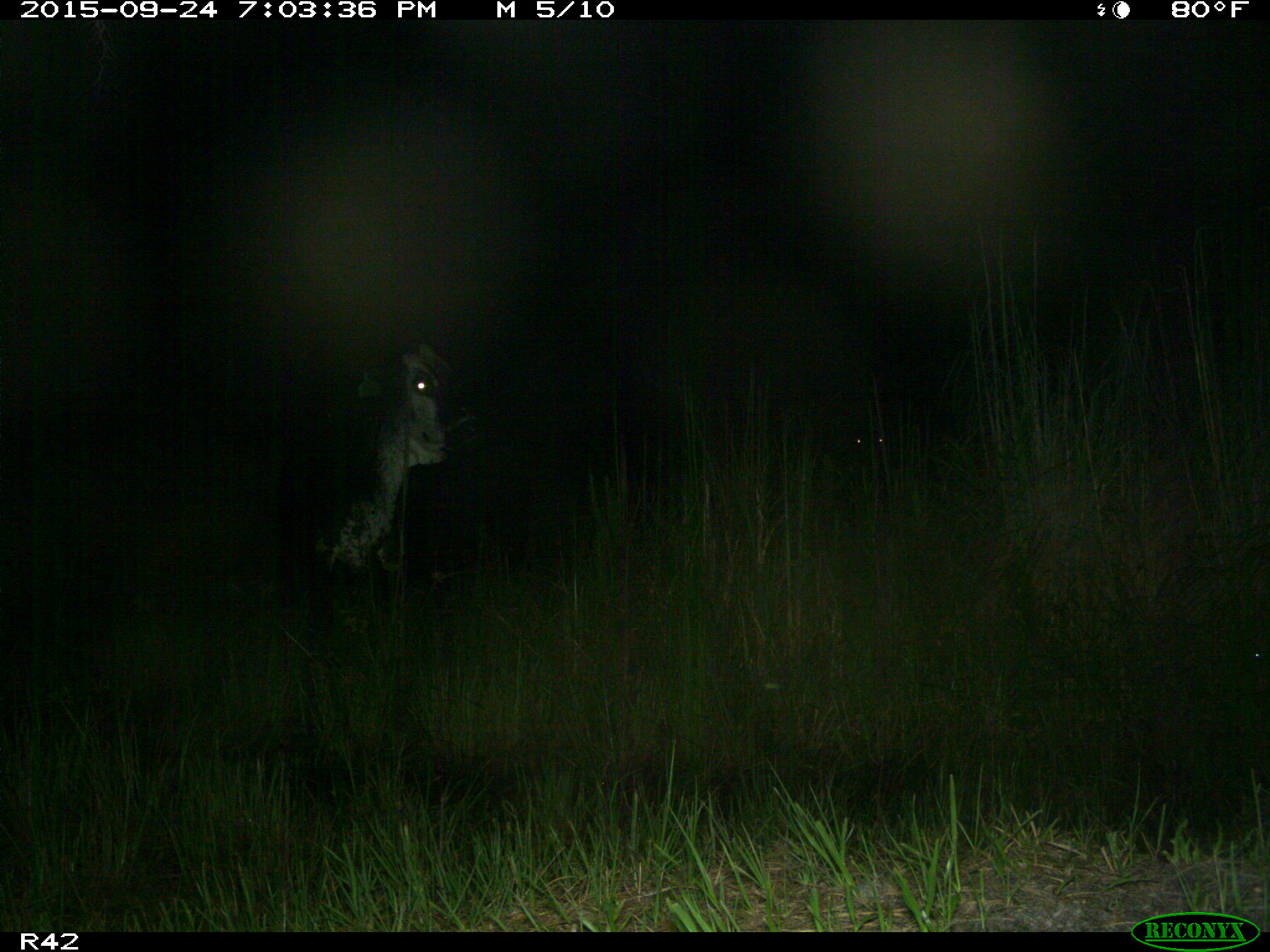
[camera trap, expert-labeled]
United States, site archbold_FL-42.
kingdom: Animalia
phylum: Chordata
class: Mammalia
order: Artiodactyla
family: Bovidae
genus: Bos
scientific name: Bos taurus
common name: domestic cow